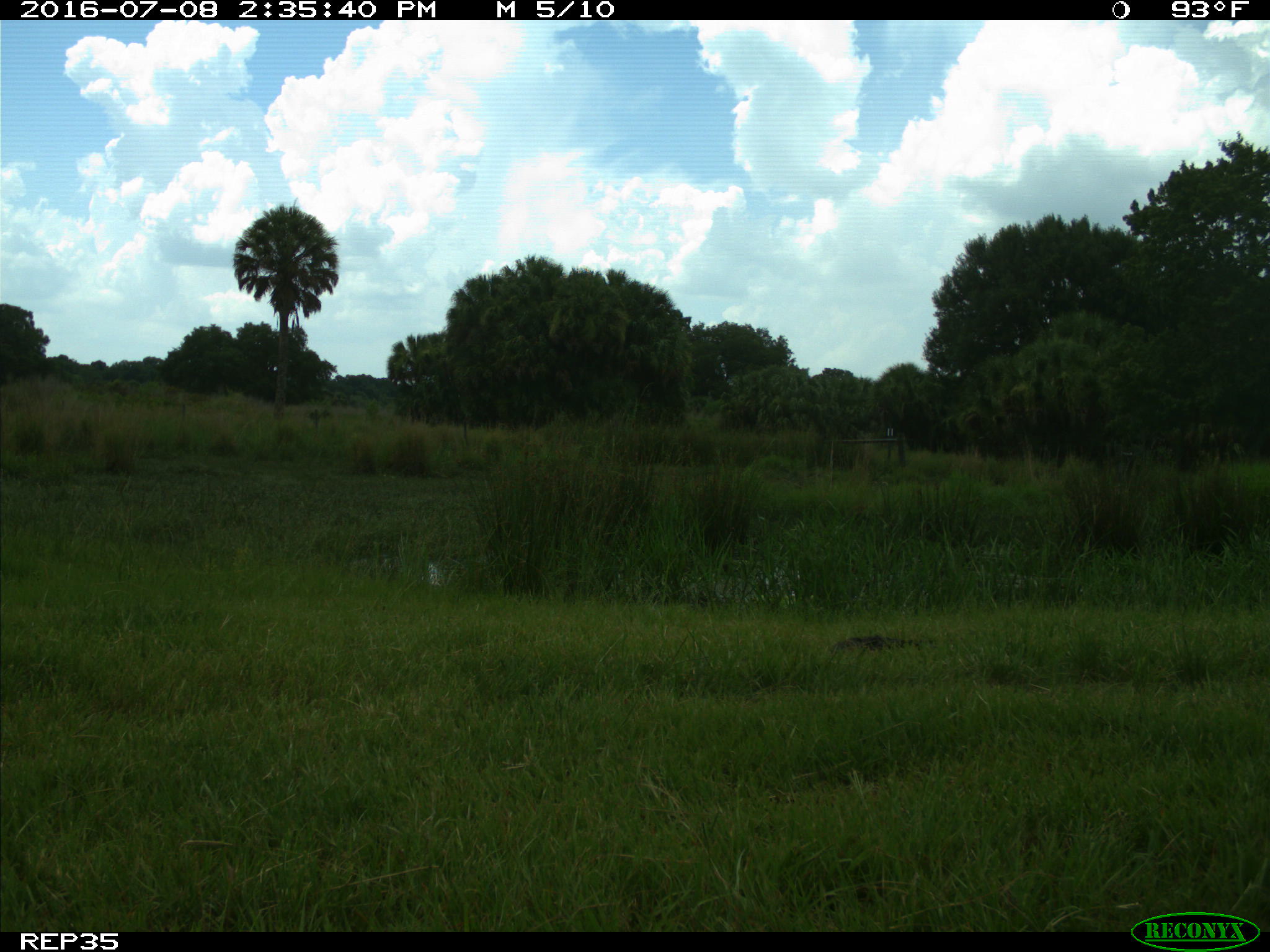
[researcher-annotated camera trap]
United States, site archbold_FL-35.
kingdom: Animalia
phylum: Chordata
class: Mammalia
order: Artiodactyla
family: Bovidae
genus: Bos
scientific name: Bos taurus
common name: domestic cow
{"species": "Bos taurus (domestic cow)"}